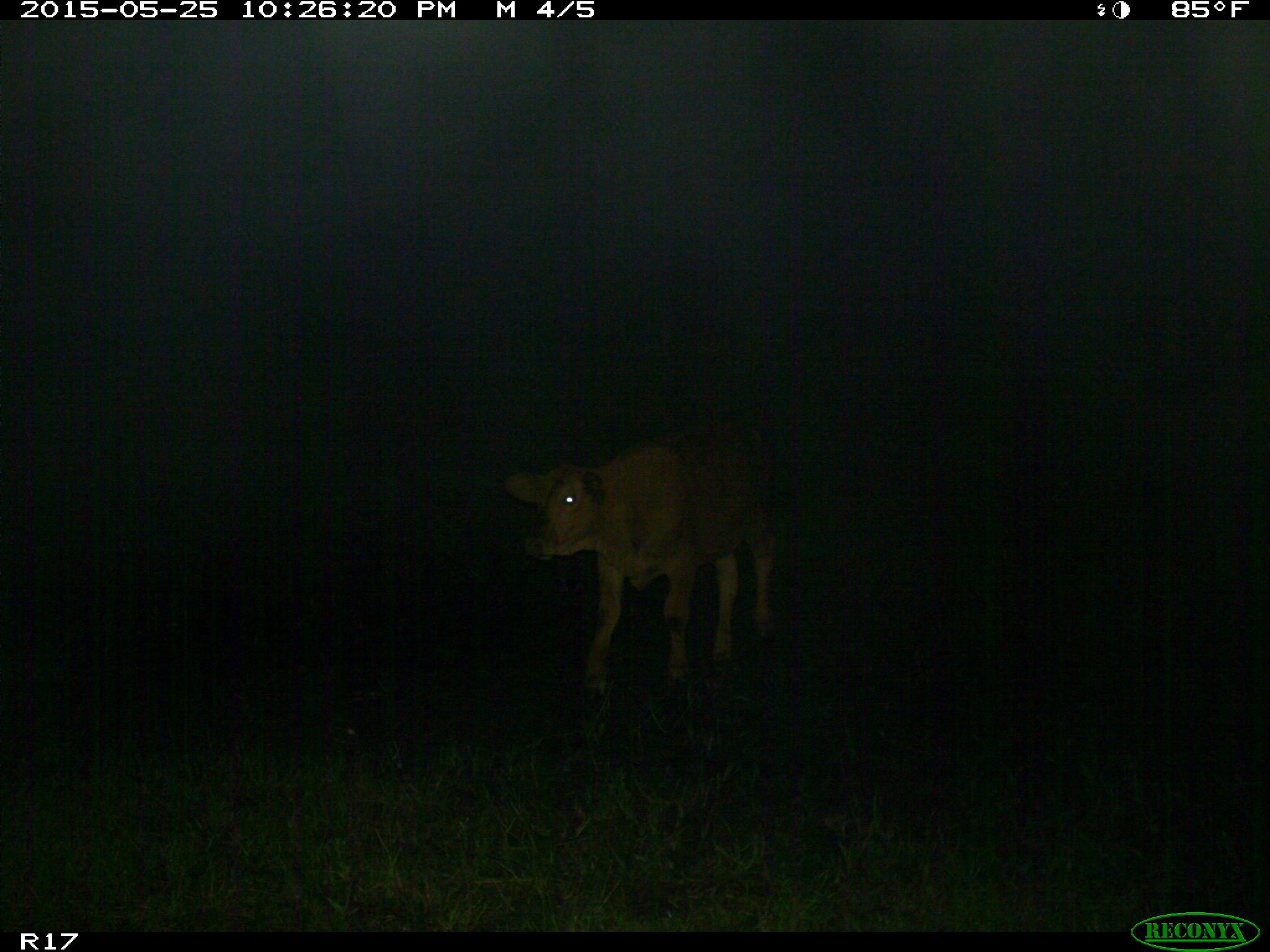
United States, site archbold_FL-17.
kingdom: Animalia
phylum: Chordata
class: Mammalia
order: Artiodactyla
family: Bovidae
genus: Bos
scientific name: Bos taurus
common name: domestic cow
Bos taurus (domestic cow).